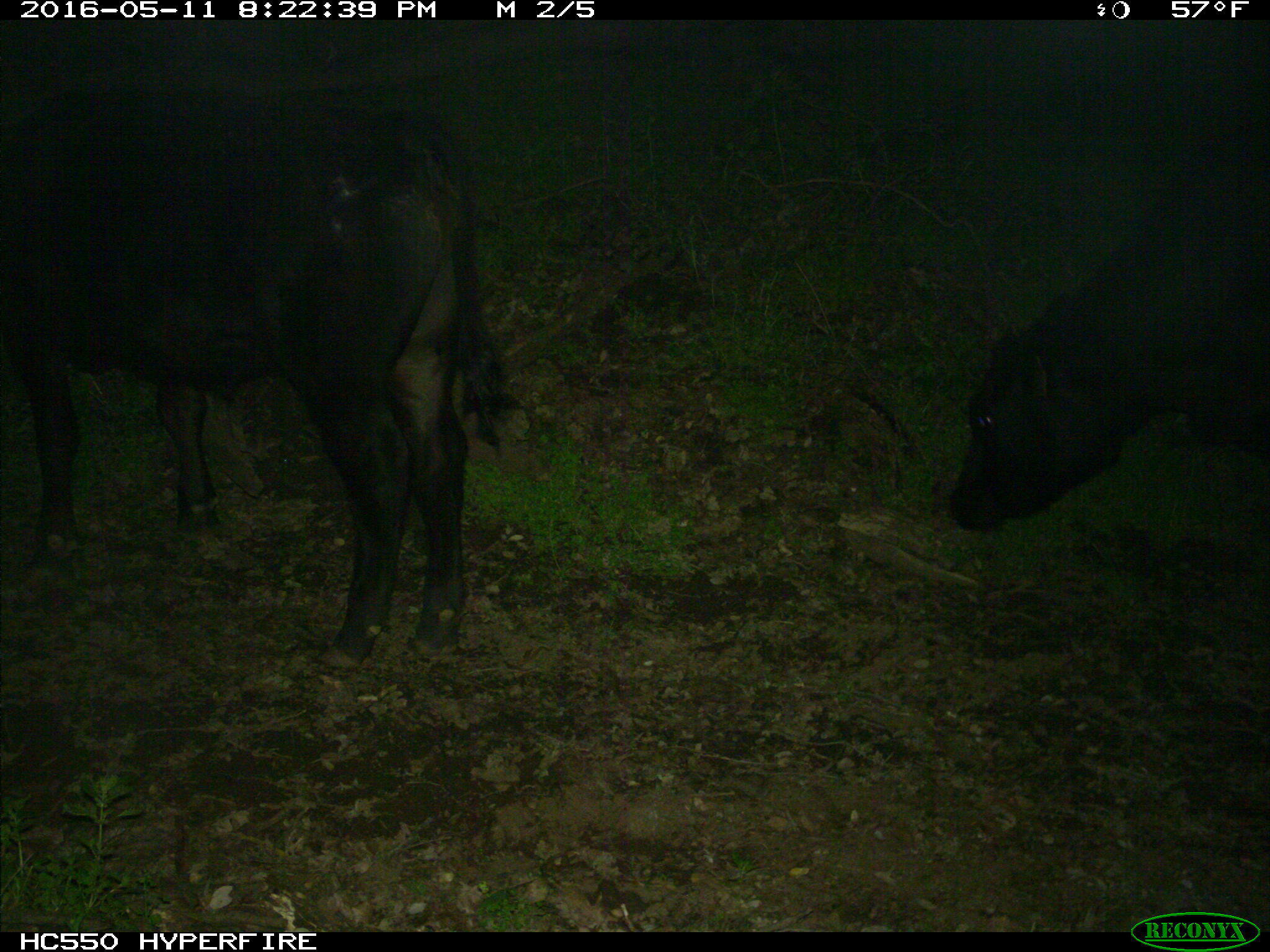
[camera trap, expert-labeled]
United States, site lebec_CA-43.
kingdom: Animalia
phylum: Chordata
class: Mammalia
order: Artiodactyla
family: Bovidae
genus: Bos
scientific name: Bos taurus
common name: domestic cow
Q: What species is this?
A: Bos taurus (domestic cow).